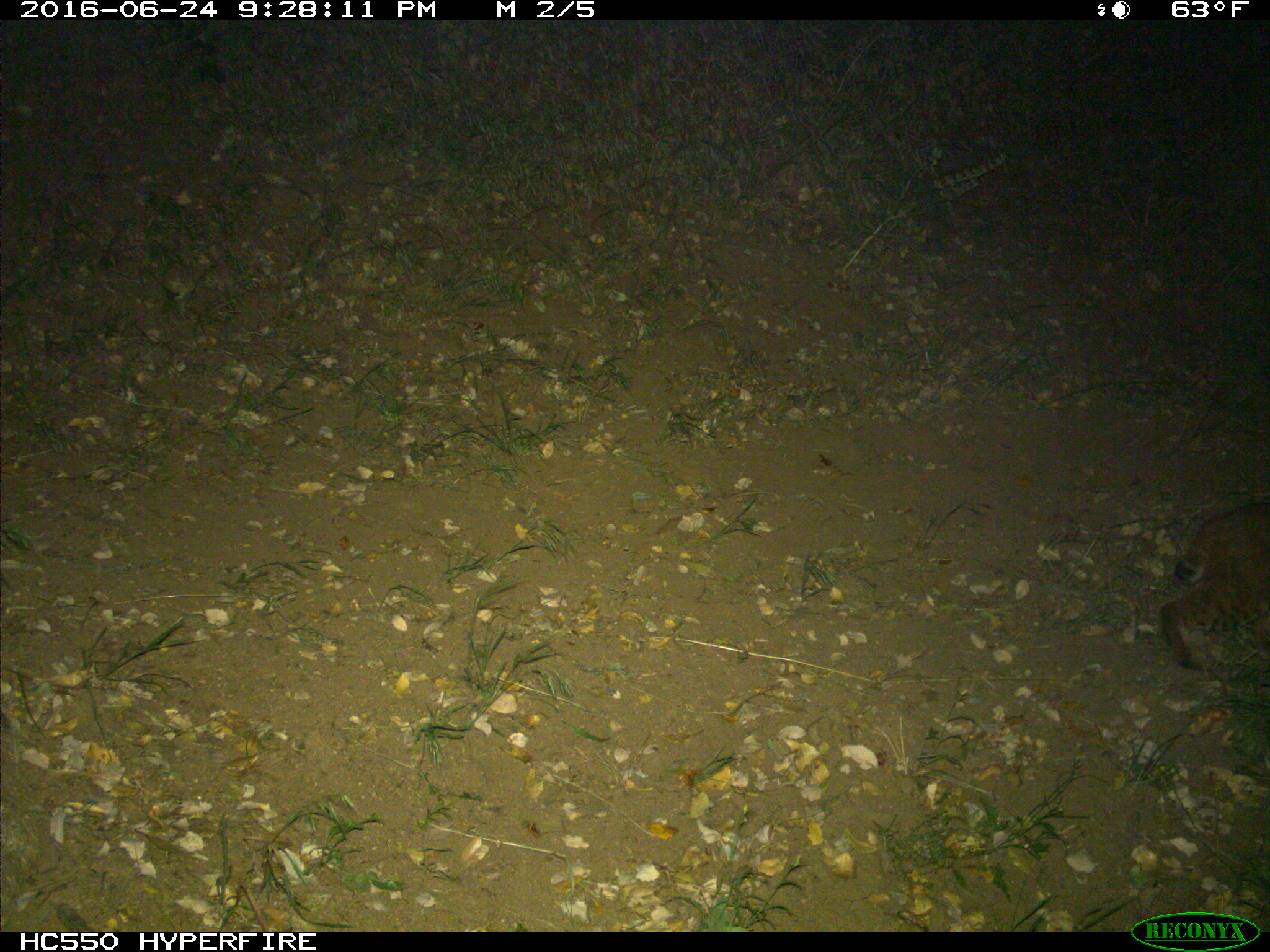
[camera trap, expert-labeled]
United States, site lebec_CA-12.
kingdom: Animalia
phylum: Chordata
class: Mammalia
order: Carnivora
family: Felidae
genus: Lynx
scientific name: Lynx rufus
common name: bobcat